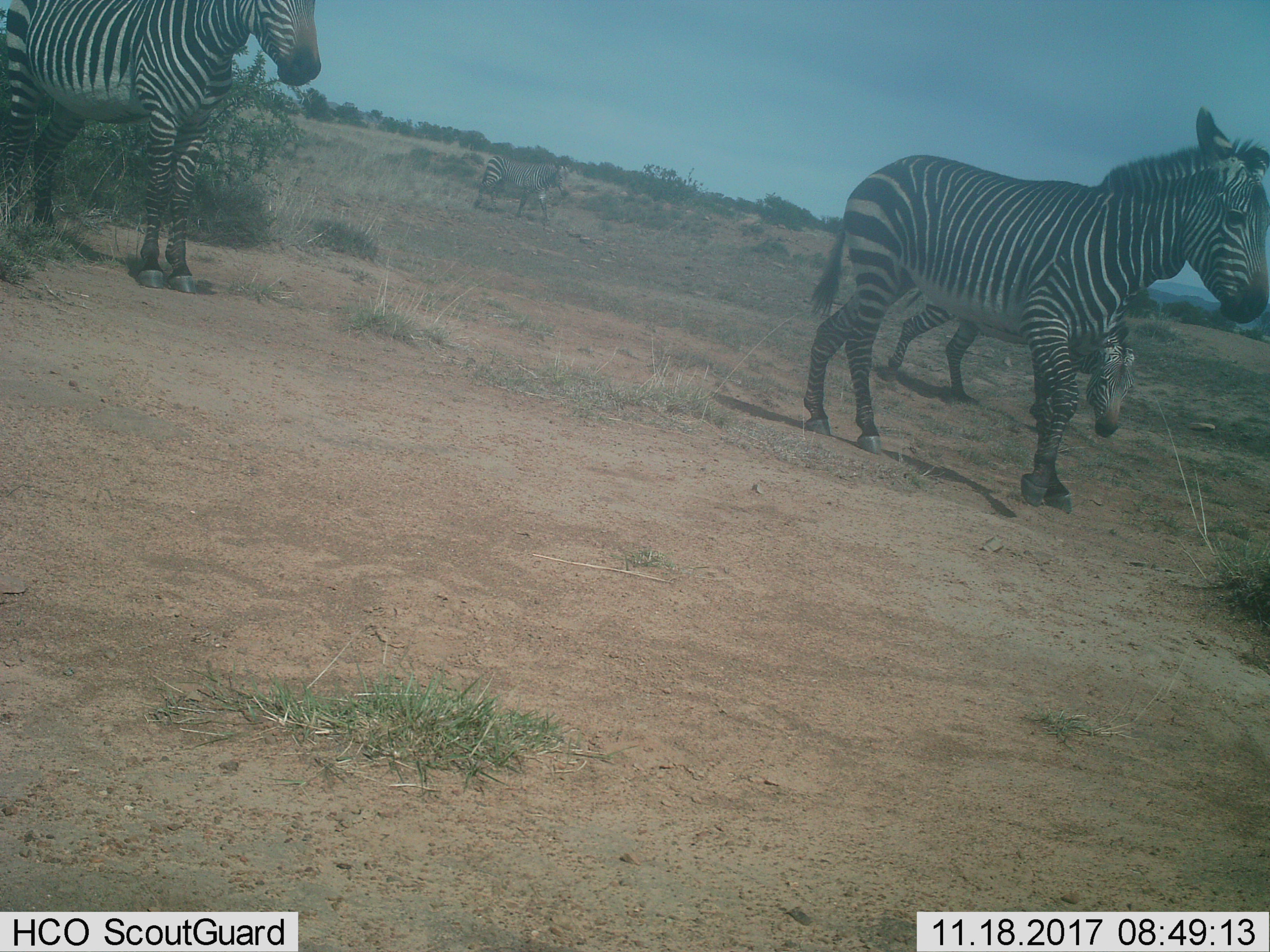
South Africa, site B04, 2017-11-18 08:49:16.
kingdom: Animalia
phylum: Chordata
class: Mammalia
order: Perissodactyla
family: Equidae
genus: Equus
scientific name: Equus zebra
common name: mountain zebra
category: zebramountain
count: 4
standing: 71%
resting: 0%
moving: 71%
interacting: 0%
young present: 57%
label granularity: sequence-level